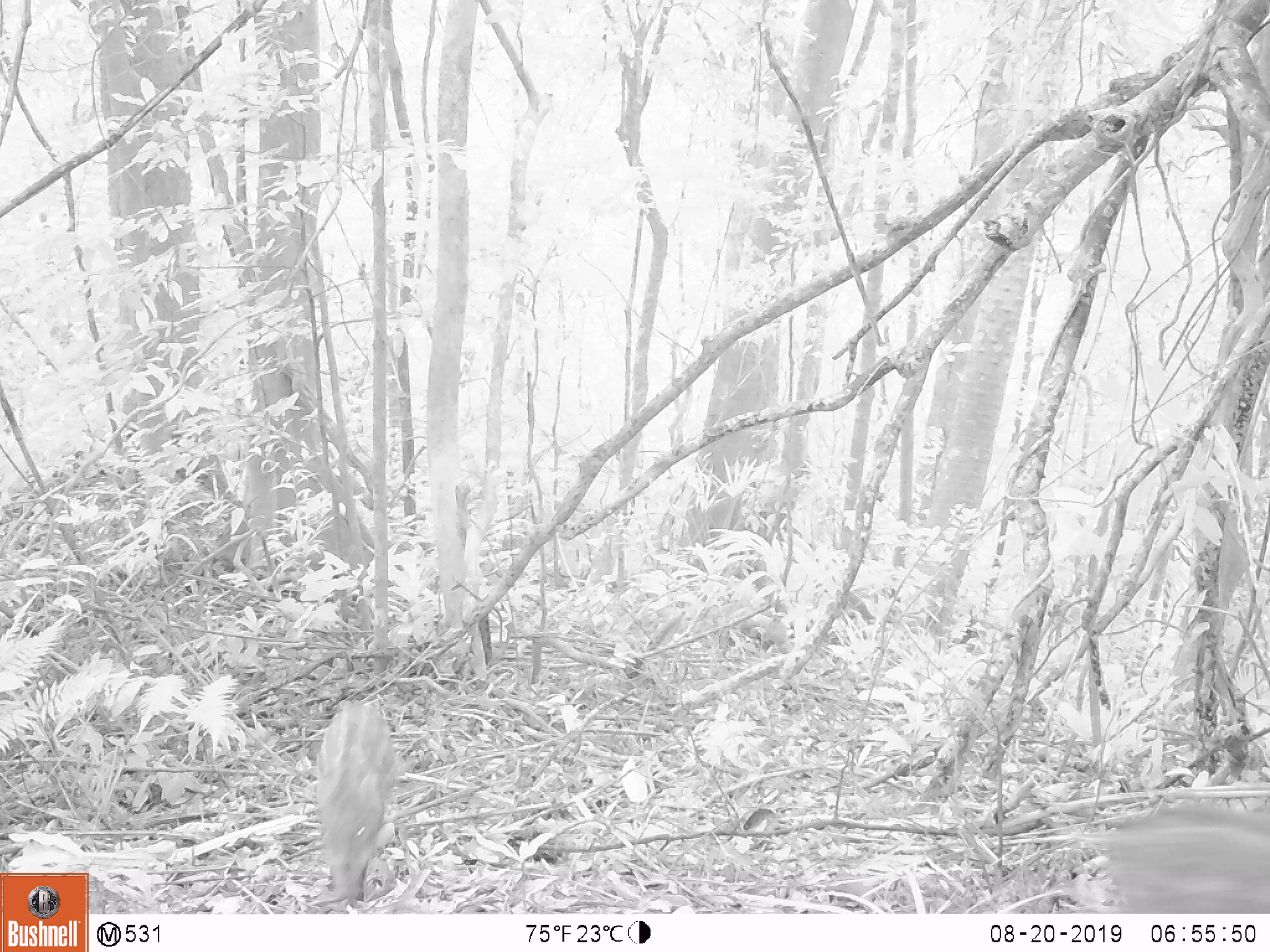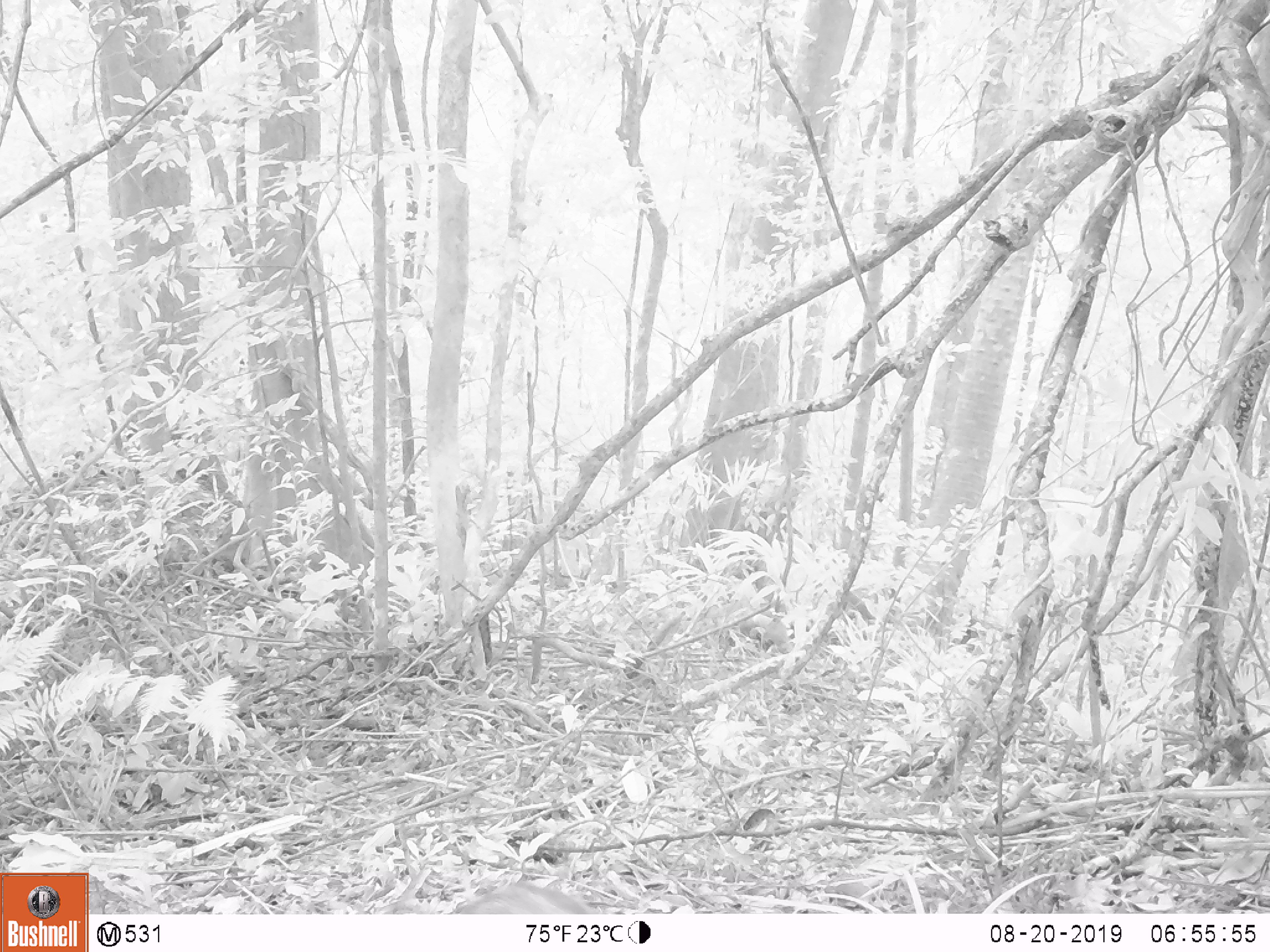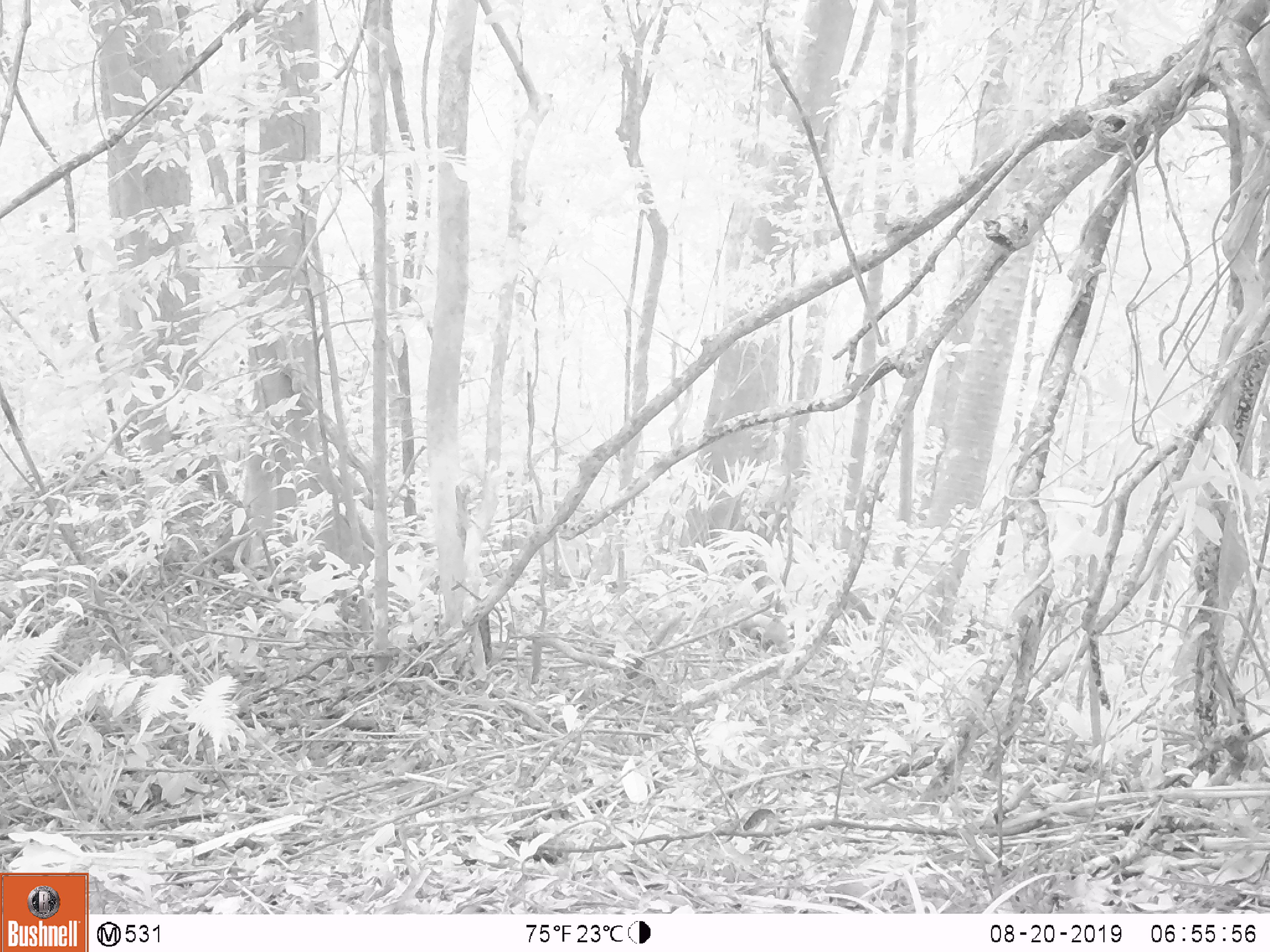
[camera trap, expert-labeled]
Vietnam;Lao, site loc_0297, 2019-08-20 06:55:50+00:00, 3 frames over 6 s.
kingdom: Animalia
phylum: Chordata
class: Mammalia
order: Artiodactyla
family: Suidae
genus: Sus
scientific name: Sus scrofa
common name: eurasian wild pig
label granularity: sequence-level